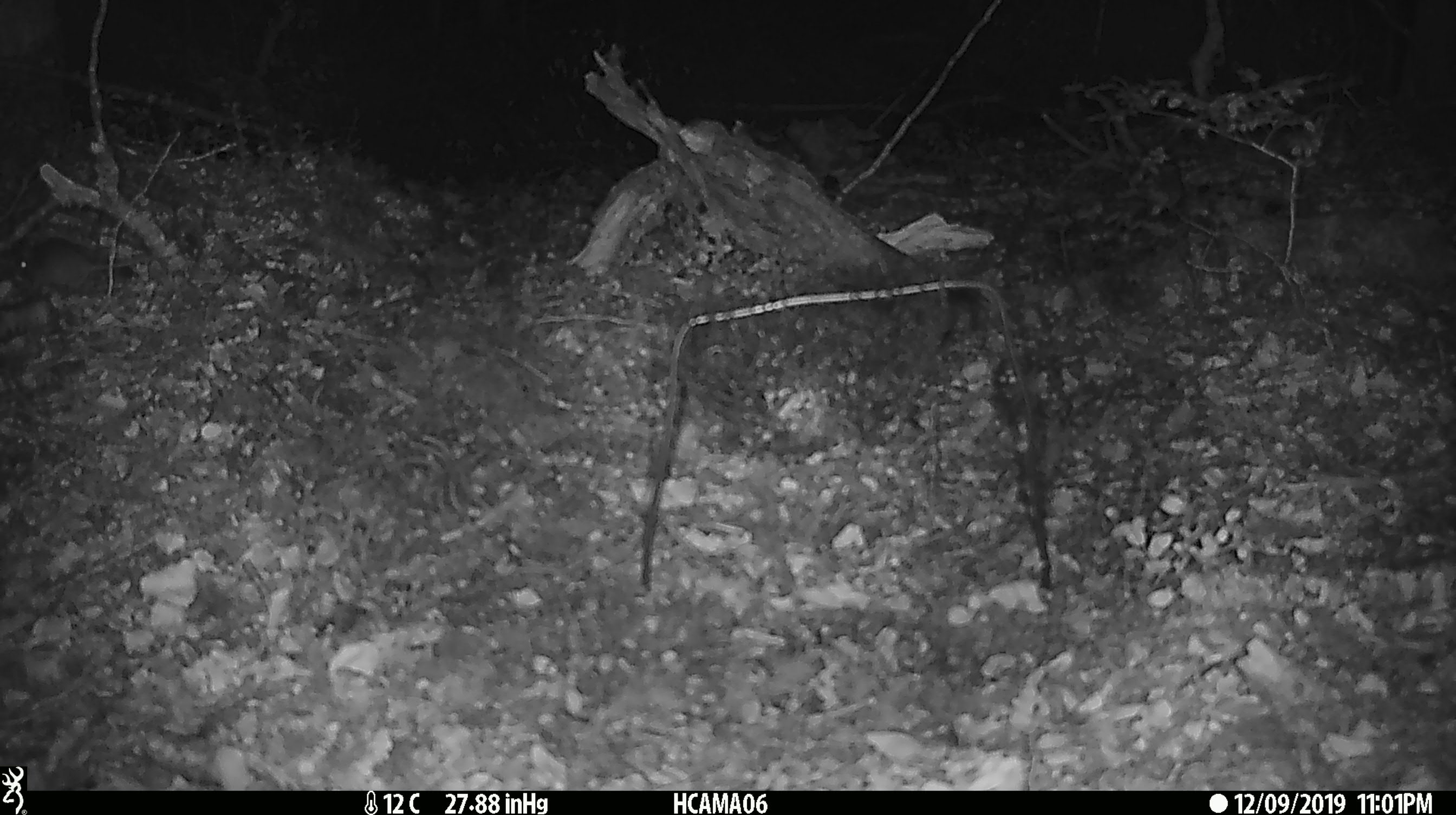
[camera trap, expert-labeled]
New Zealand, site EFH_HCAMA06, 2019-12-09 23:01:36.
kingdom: Animalia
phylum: Chordata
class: Mammalia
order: Rodentia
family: Muridae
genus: Mus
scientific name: Mus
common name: mouse